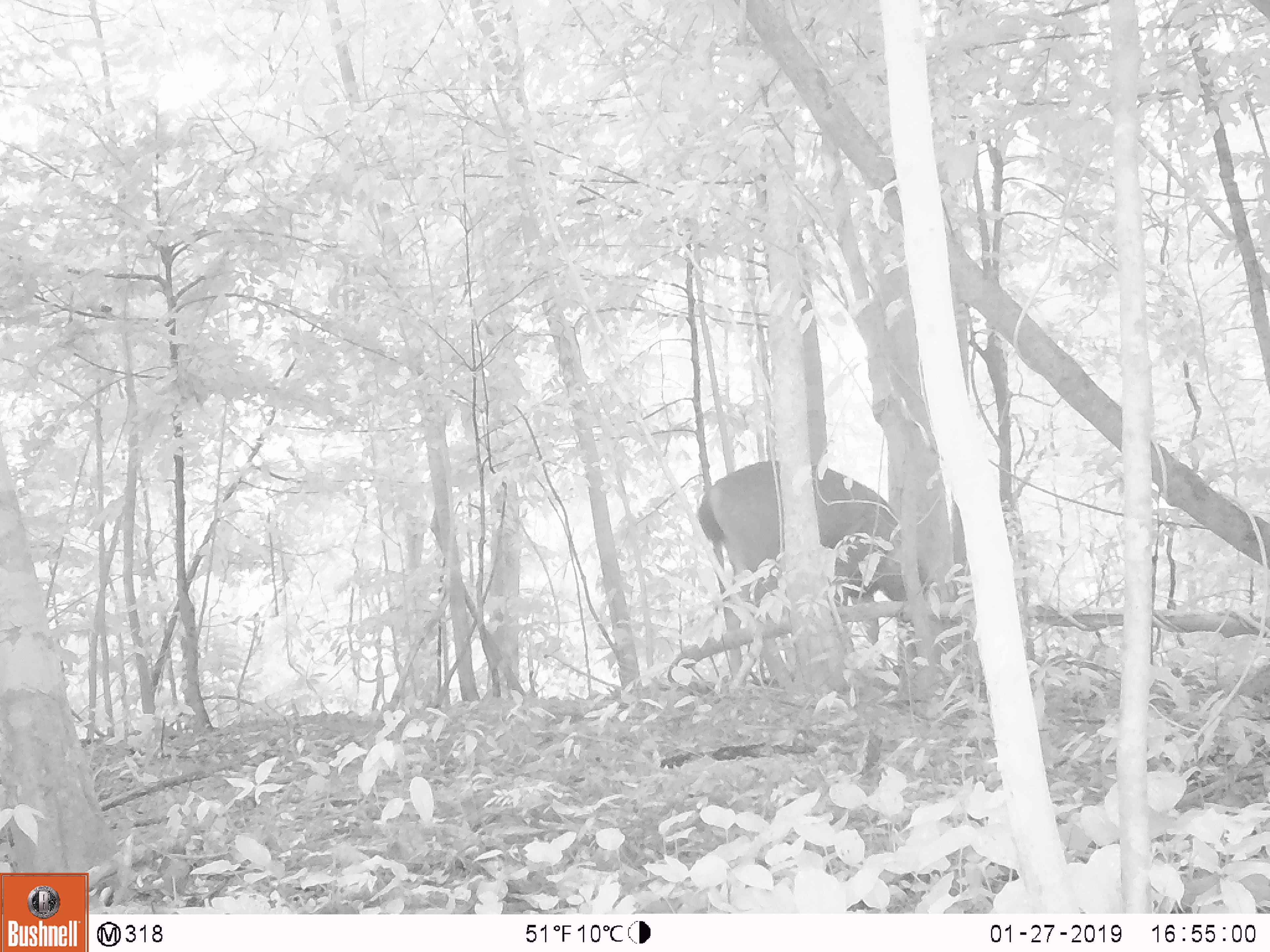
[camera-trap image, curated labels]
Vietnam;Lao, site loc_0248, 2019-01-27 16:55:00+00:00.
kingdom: Animalia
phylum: Chordata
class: Mammalia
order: Artiodactyla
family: Cervidae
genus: Rusa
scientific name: Rusa unicolor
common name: sambar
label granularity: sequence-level